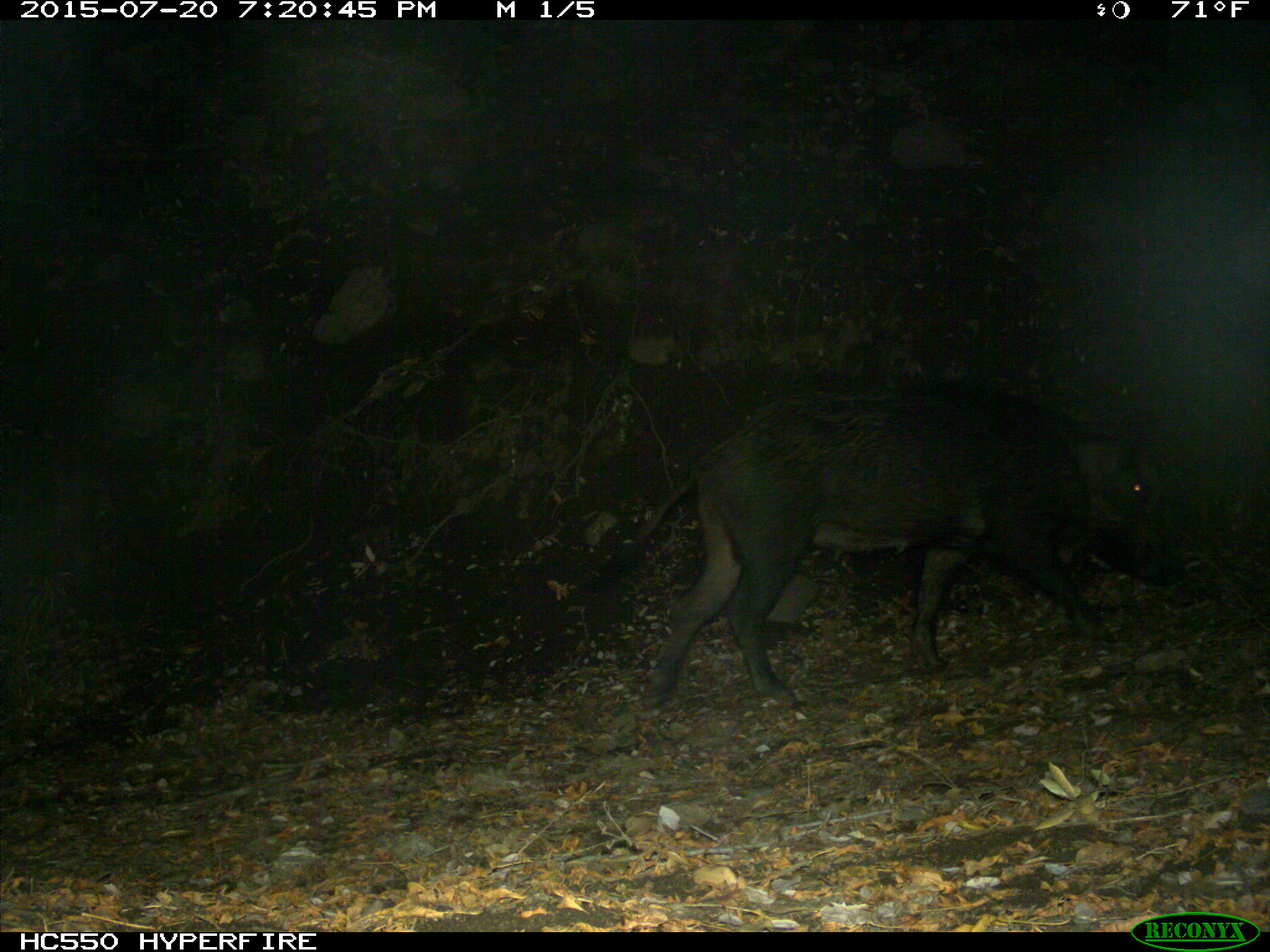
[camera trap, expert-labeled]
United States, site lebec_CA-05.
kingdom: Animalia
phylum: Chordata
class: Mammalia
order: Artiodactyla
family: Suidae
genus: Sus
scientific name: Sus scrofa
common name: wild boar